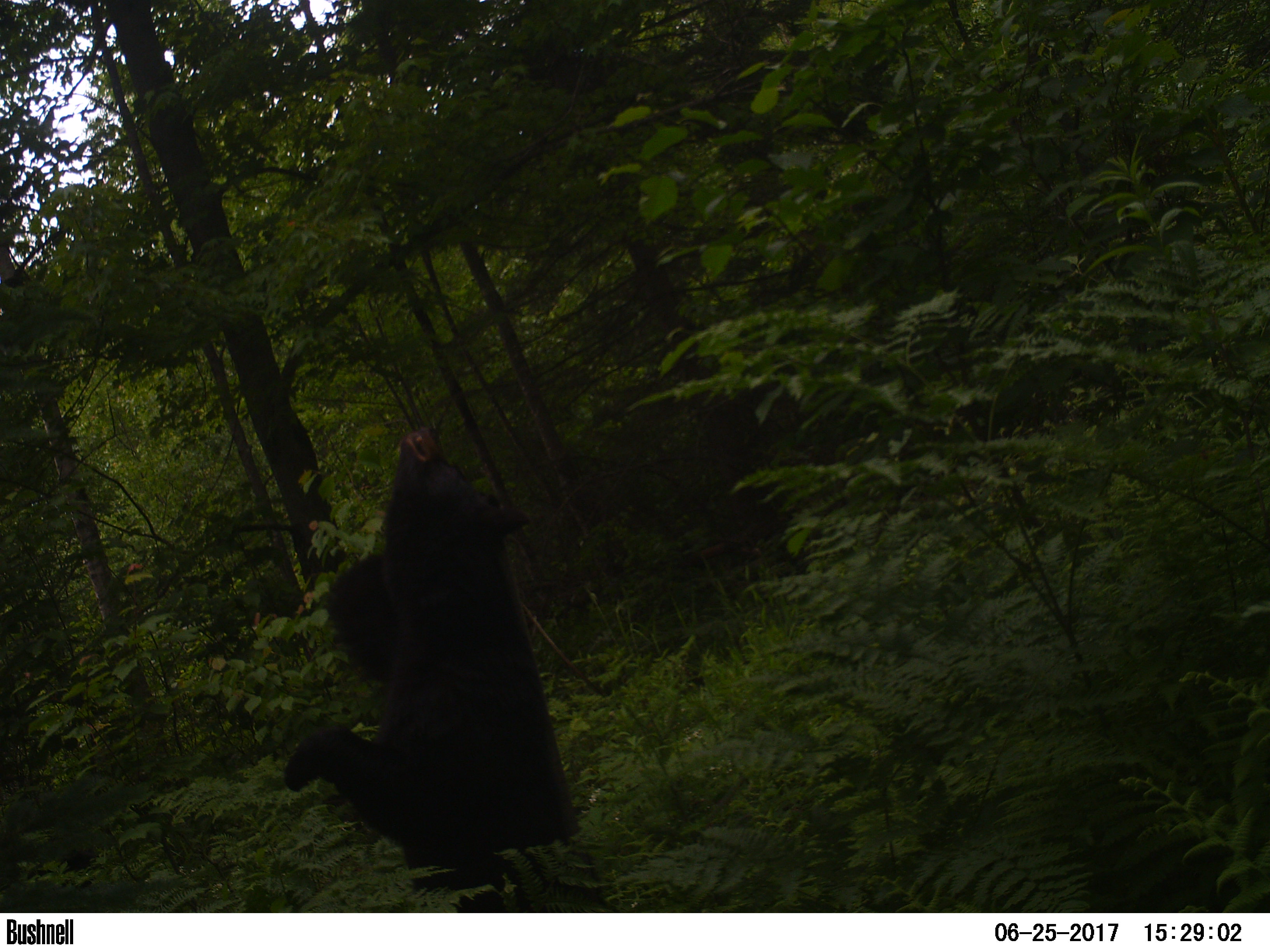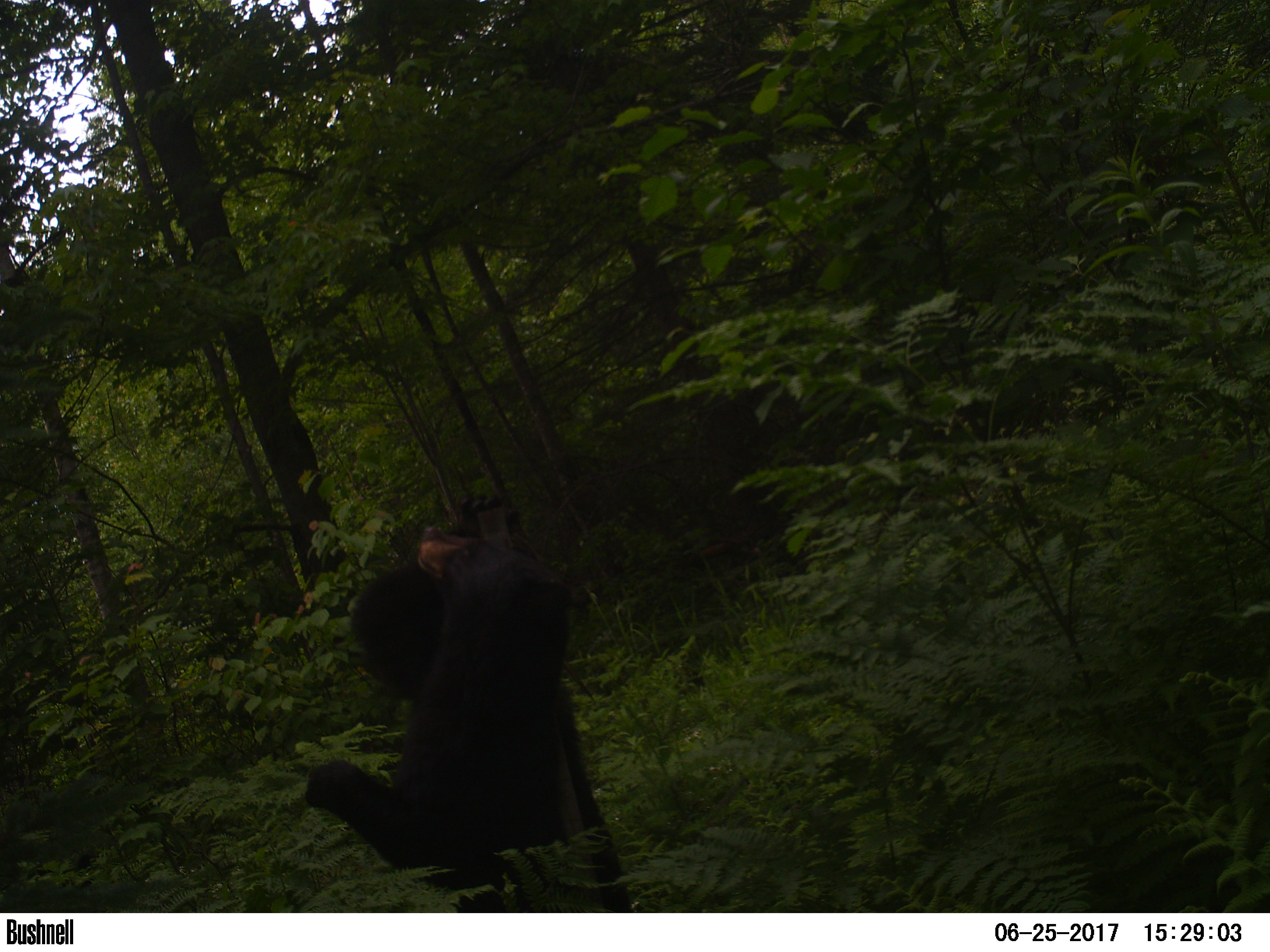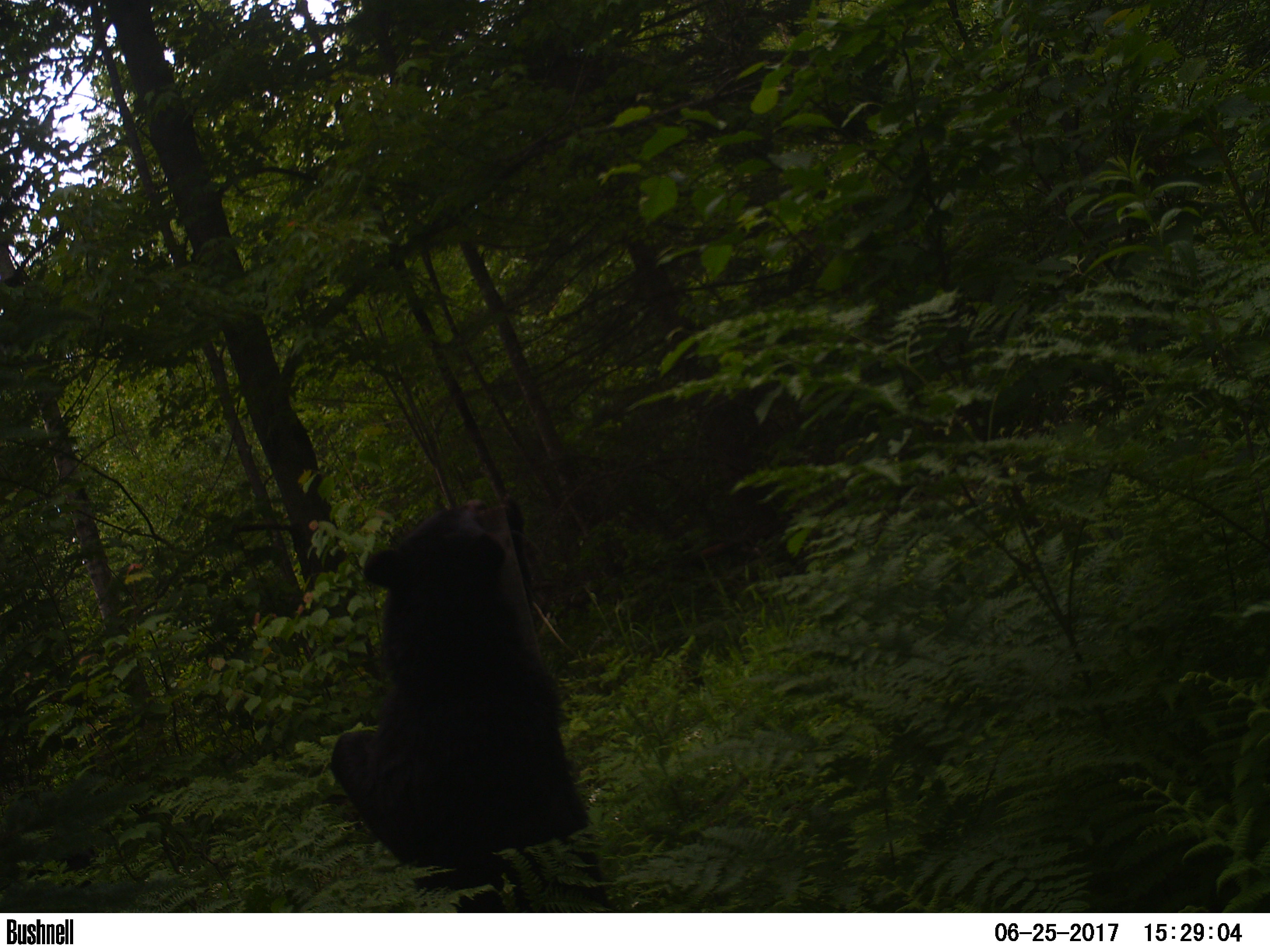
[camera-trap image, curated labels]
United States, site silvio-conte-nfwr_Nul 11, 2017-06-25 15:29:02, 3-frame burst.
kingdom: Animalia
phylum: Chordata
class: Mammalia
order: Carnivora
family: Ursidae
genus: Ursus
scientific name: Ursus americanus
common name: black bear